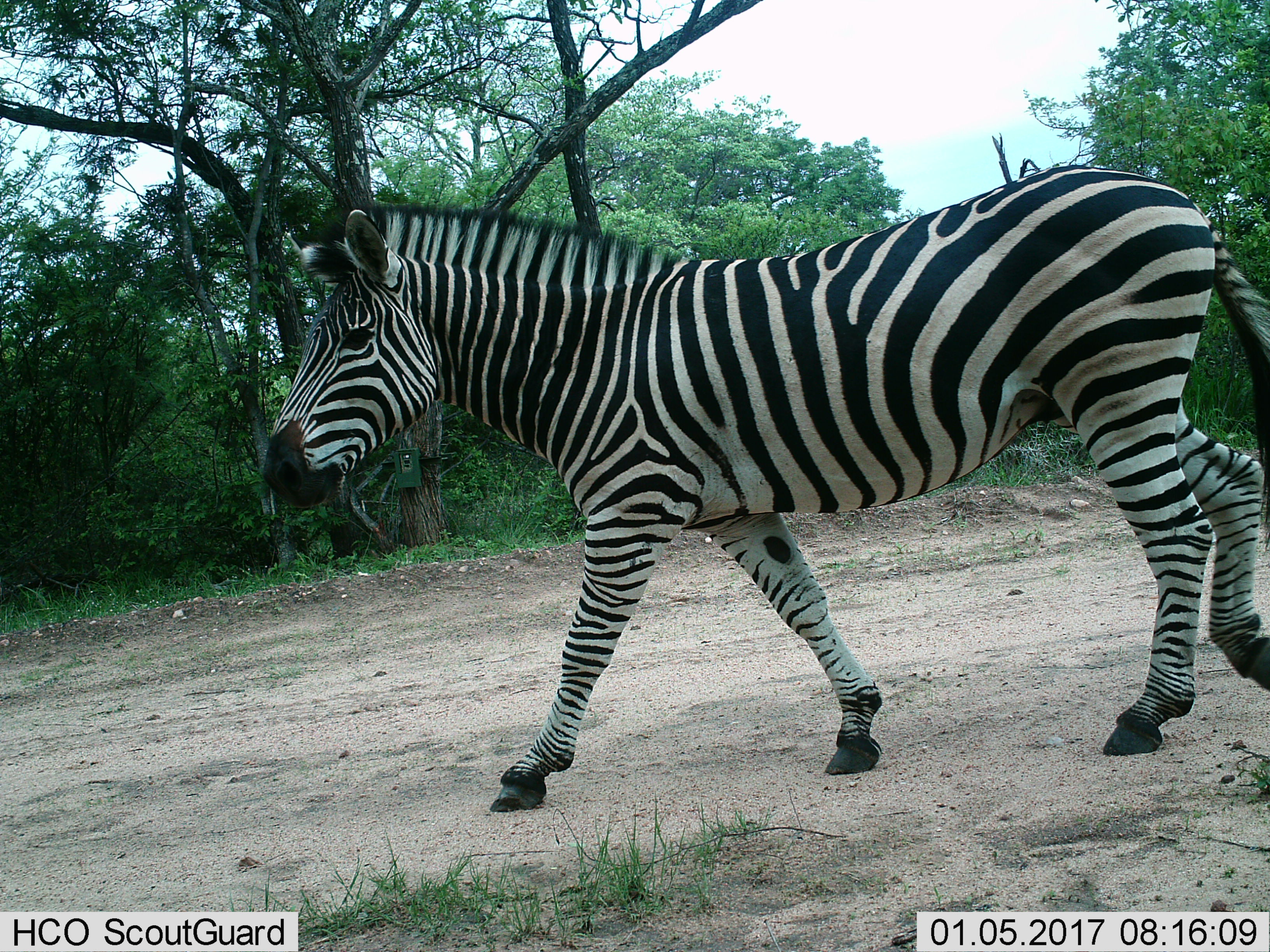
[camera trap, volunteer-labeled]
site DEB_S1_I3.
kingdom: Animalia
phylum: Chordata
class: Mammalia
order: Perissodactyla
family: Equidae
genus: Equus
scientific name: Equus quagga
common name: plains zebra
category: zebraplains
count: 1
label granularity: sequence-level